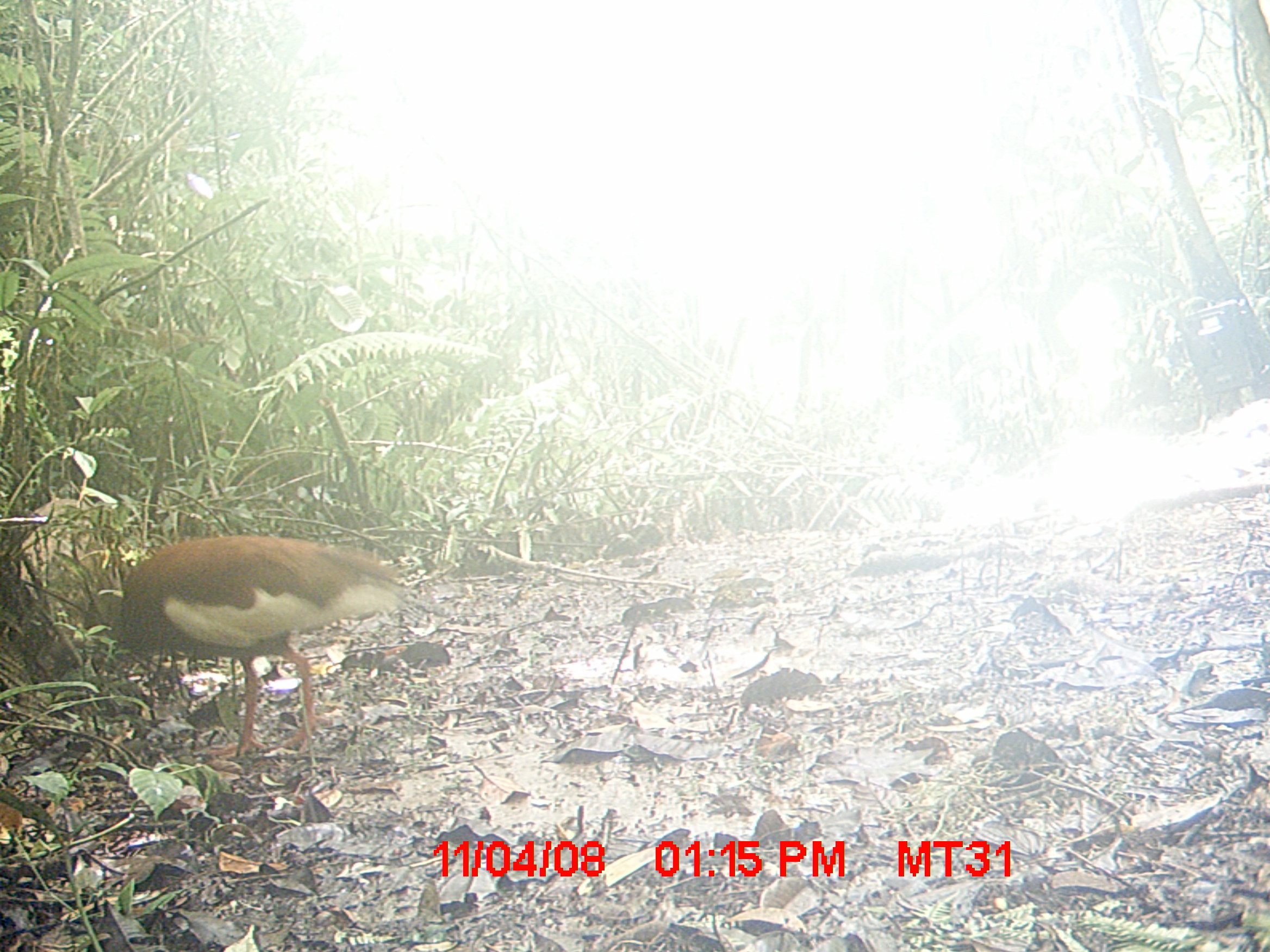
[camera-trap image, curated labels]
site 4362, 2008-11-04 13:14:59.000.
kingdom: Animalia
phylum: Chordata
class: Aves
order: Pelecaniformes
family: Threskiornithidae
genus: Lophotibis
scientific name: Lophotibis cristata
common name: madagascan ibis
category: lophotibis cristataa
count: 1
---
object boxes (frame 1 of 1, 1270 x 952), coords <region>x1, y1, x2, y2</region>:
lophotibis cristataa: <region>83, 534, 404, 756</region>